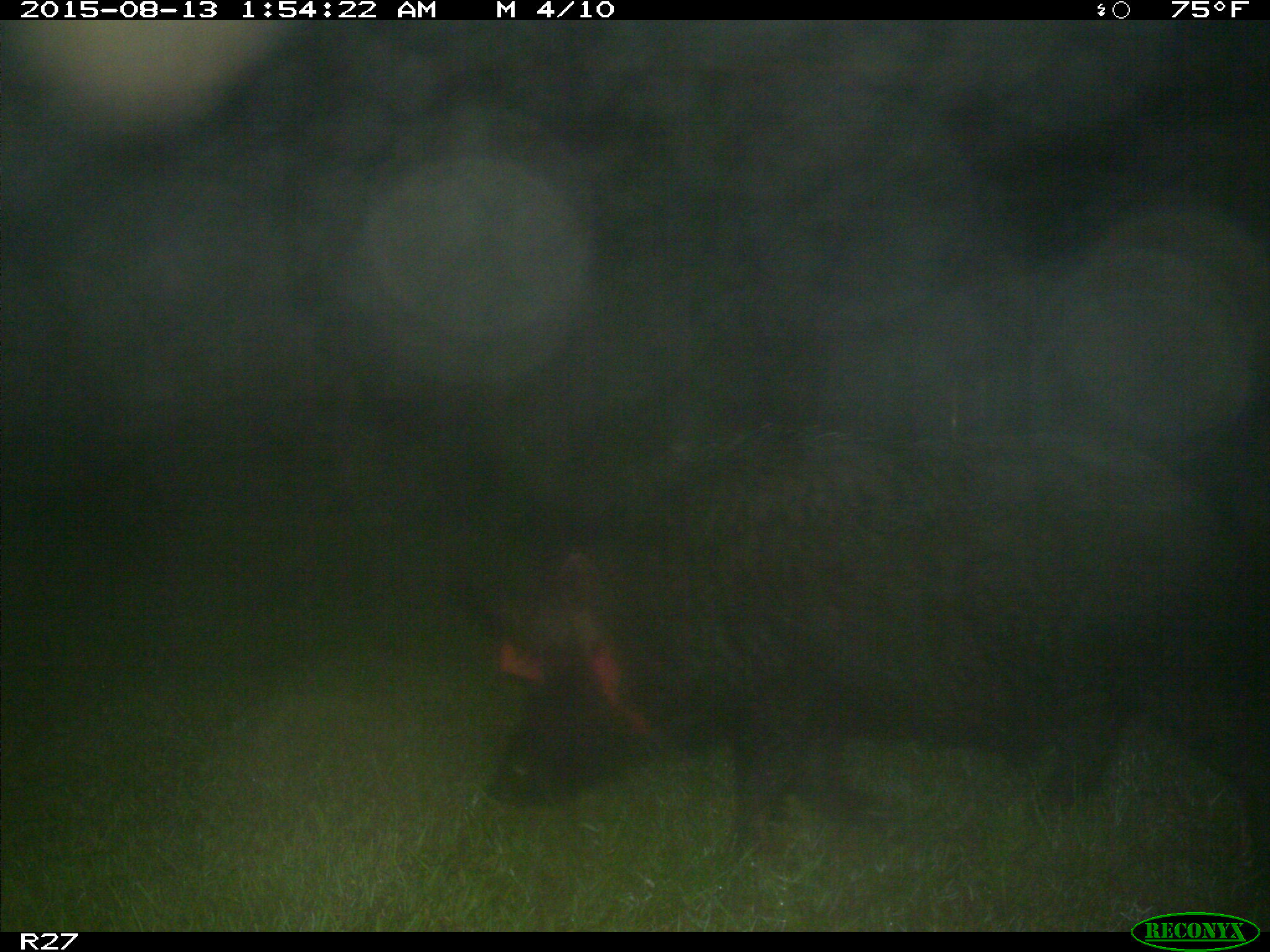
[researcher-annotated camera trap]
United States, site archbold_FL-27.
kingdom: Animalia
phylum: Chordata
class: Mammalia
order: Artiodactyla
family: Suidae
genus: Sus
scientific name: Sus scrofa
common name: wild boar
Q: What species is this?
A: Sus scrofa (wild boar).